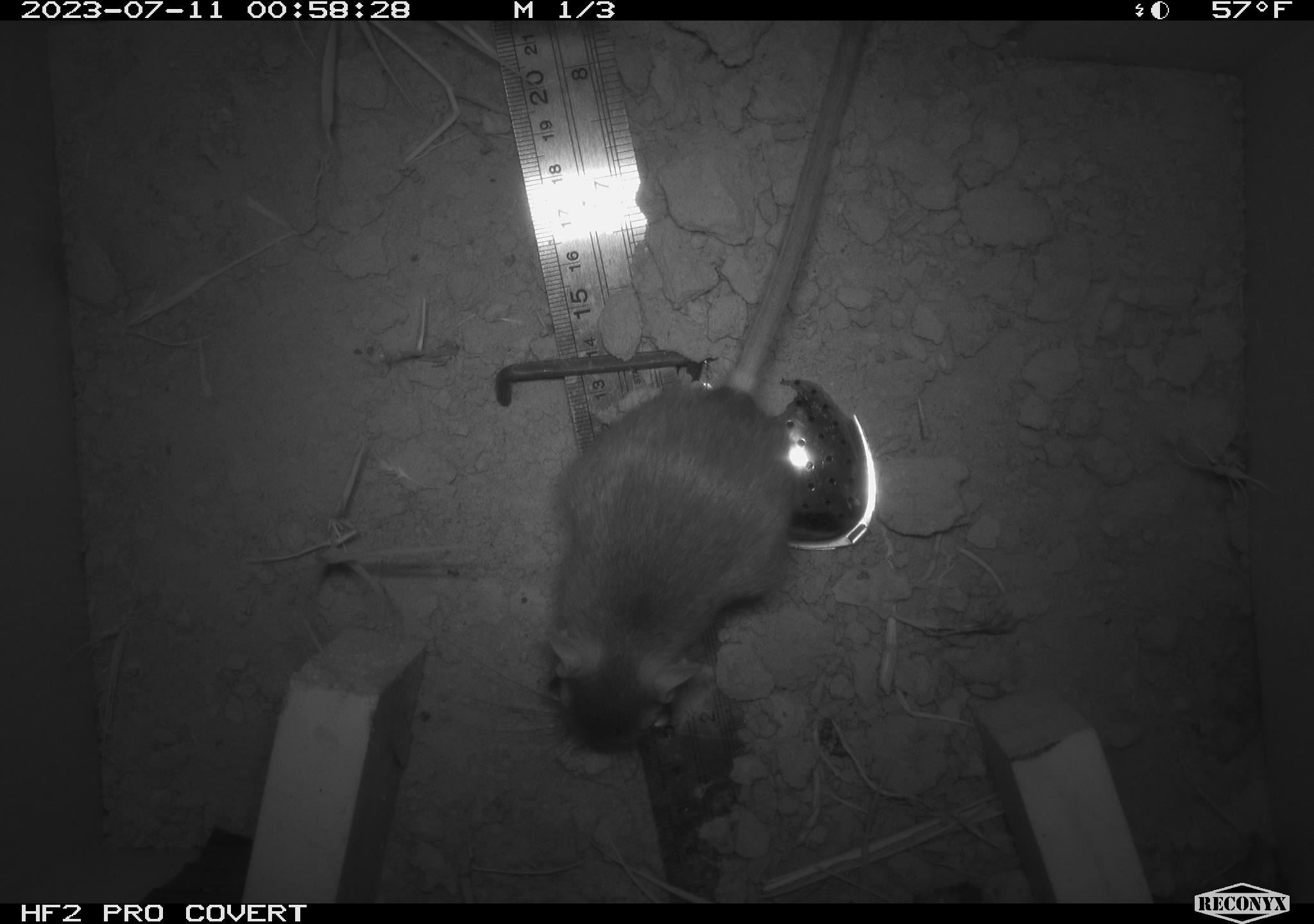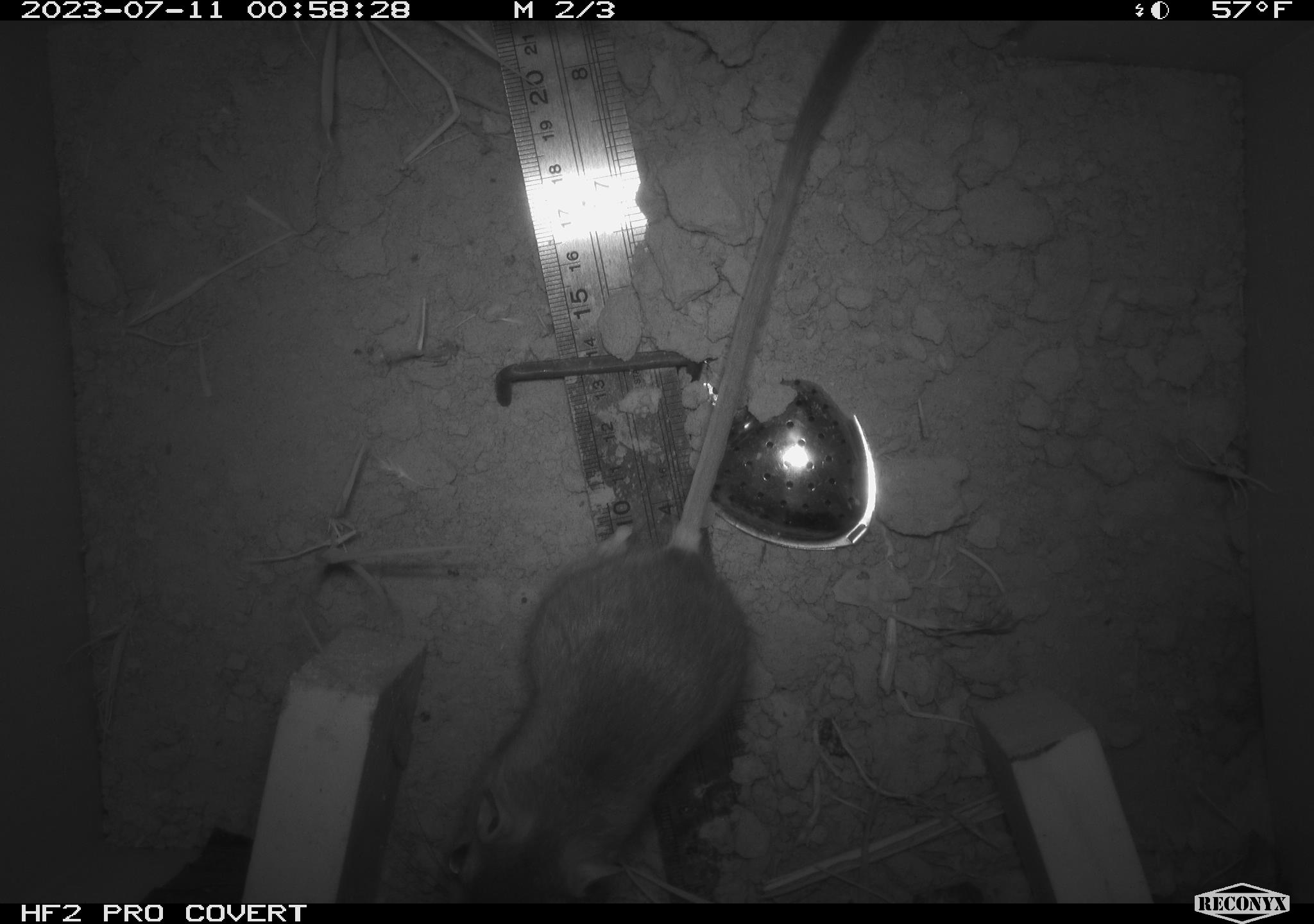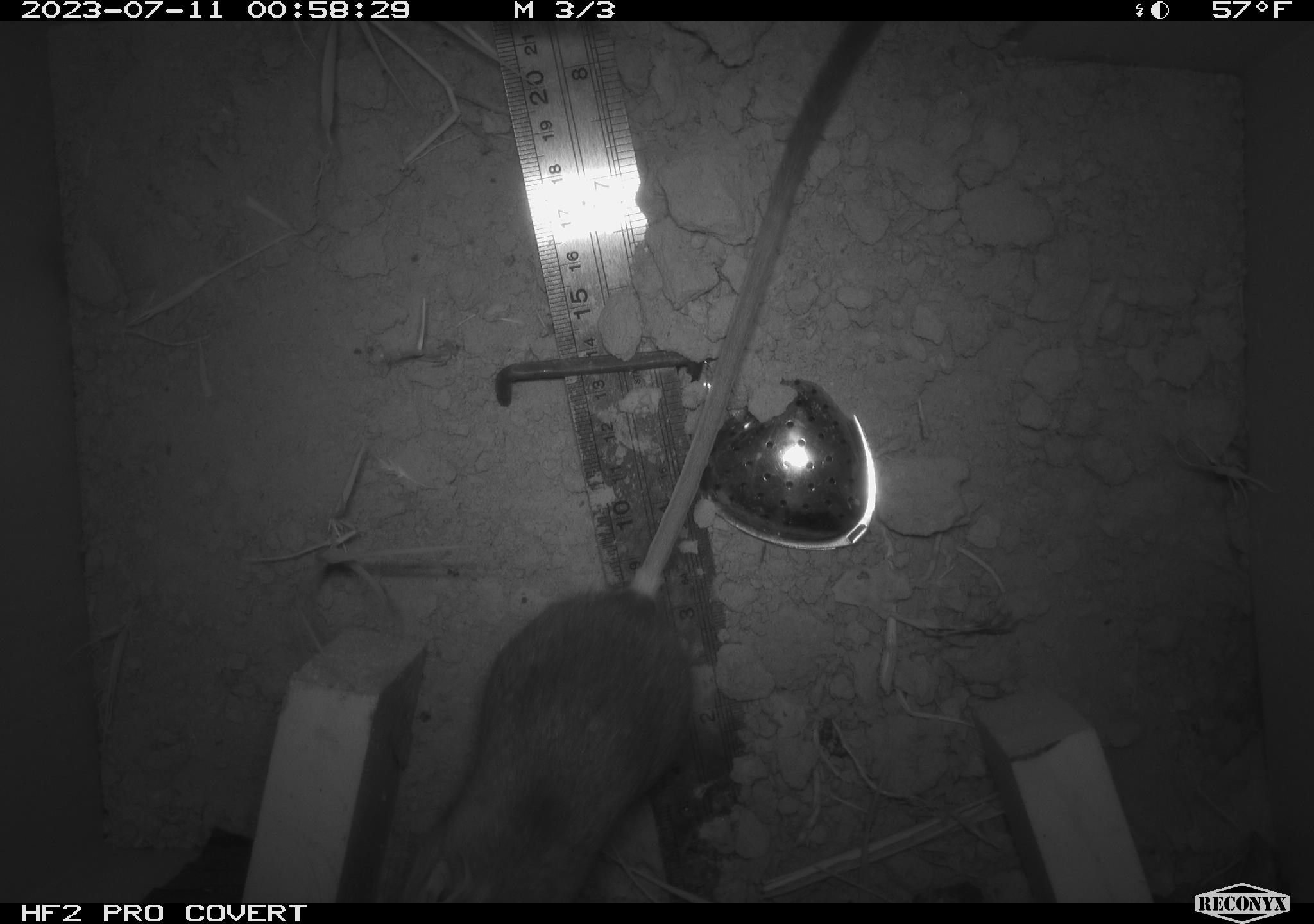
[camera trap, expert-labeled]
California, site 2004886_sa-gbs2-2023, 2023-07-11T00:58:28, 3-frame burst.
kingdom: Animalia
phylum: Chordata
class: Mammalia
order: Rodentia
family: Heteromyidae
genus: Dipodomys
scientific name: Dipodomys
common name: kangaroo rats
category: dipodomys species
Dipodomys species (kangaroo rats) (Dipodomys).